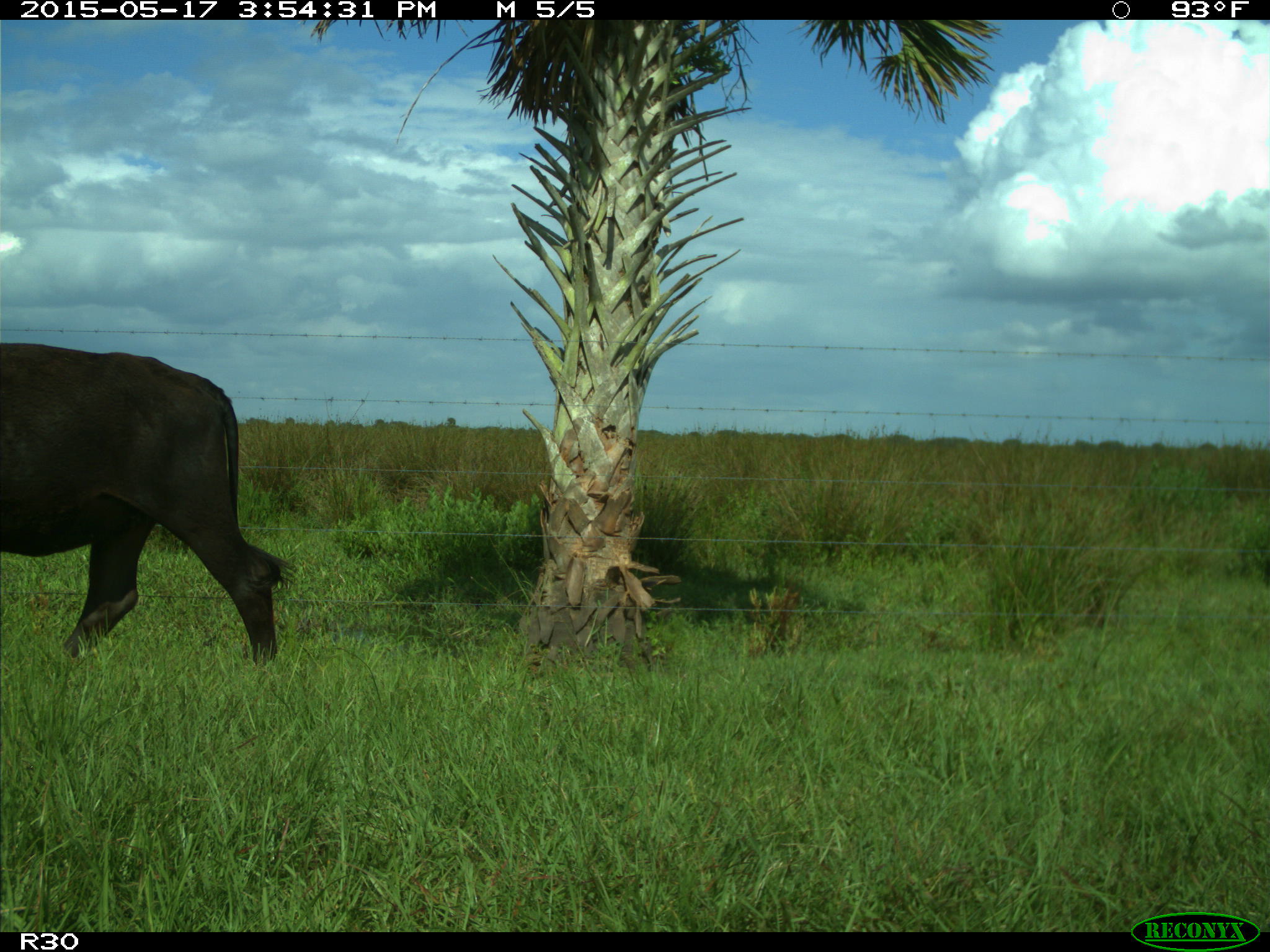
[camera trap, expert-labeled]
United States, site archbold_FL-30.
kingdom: Animalia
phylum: Chordata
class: Mammalia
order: Artiodactyla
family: Bovidae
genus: Bos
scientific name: Bos taurus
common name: domestic cow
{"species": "Bos taurus (domestic cow)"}